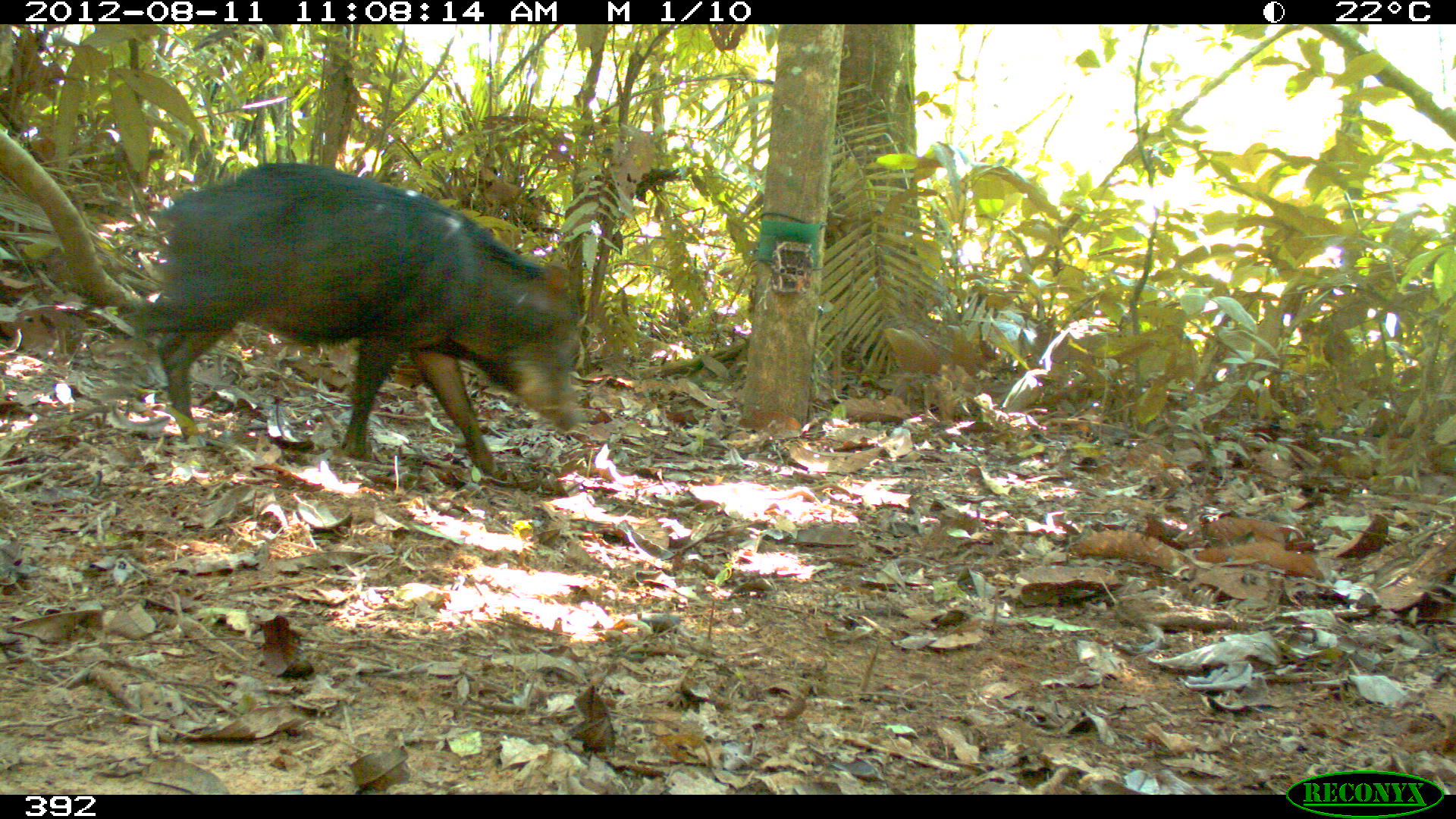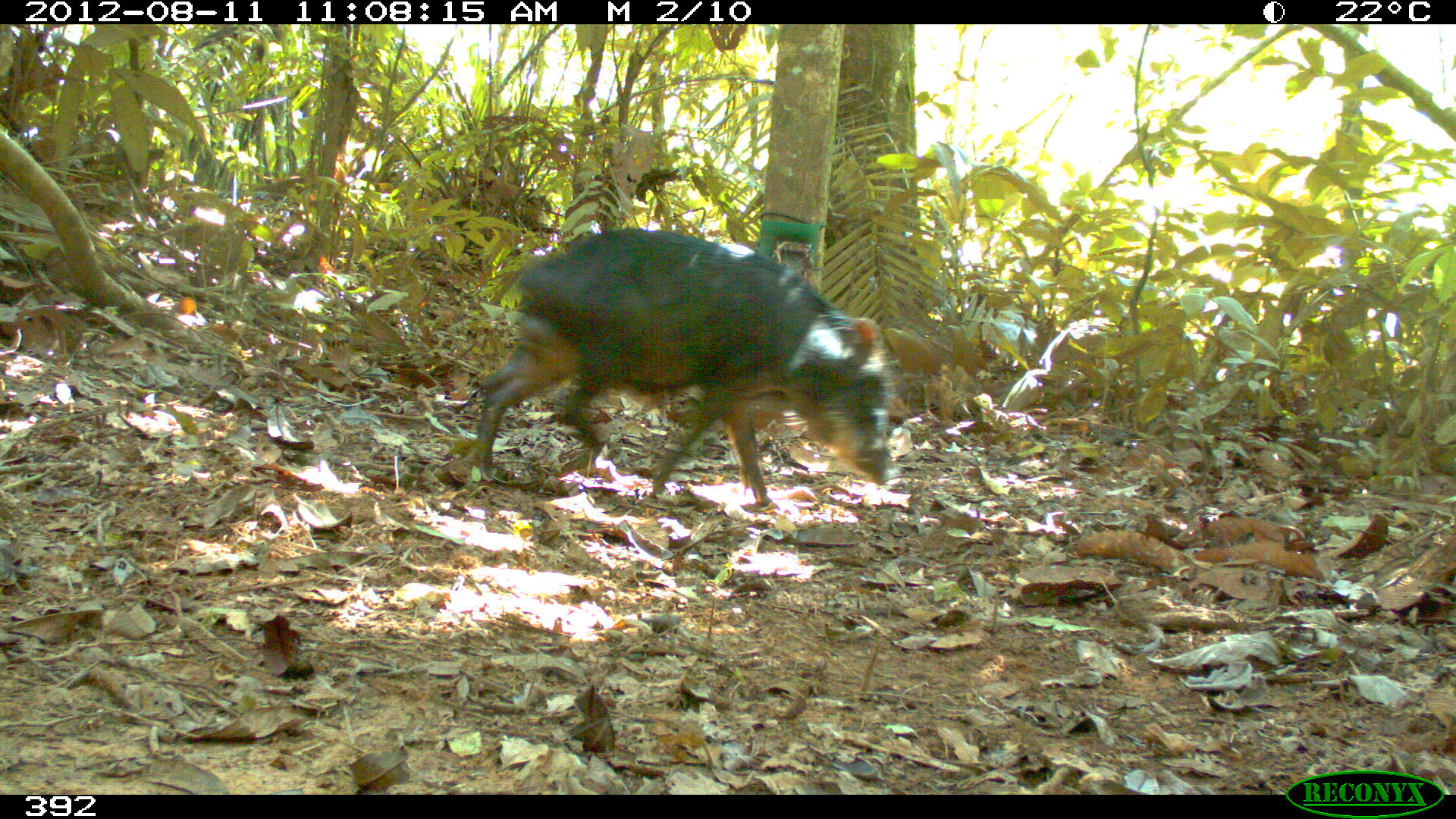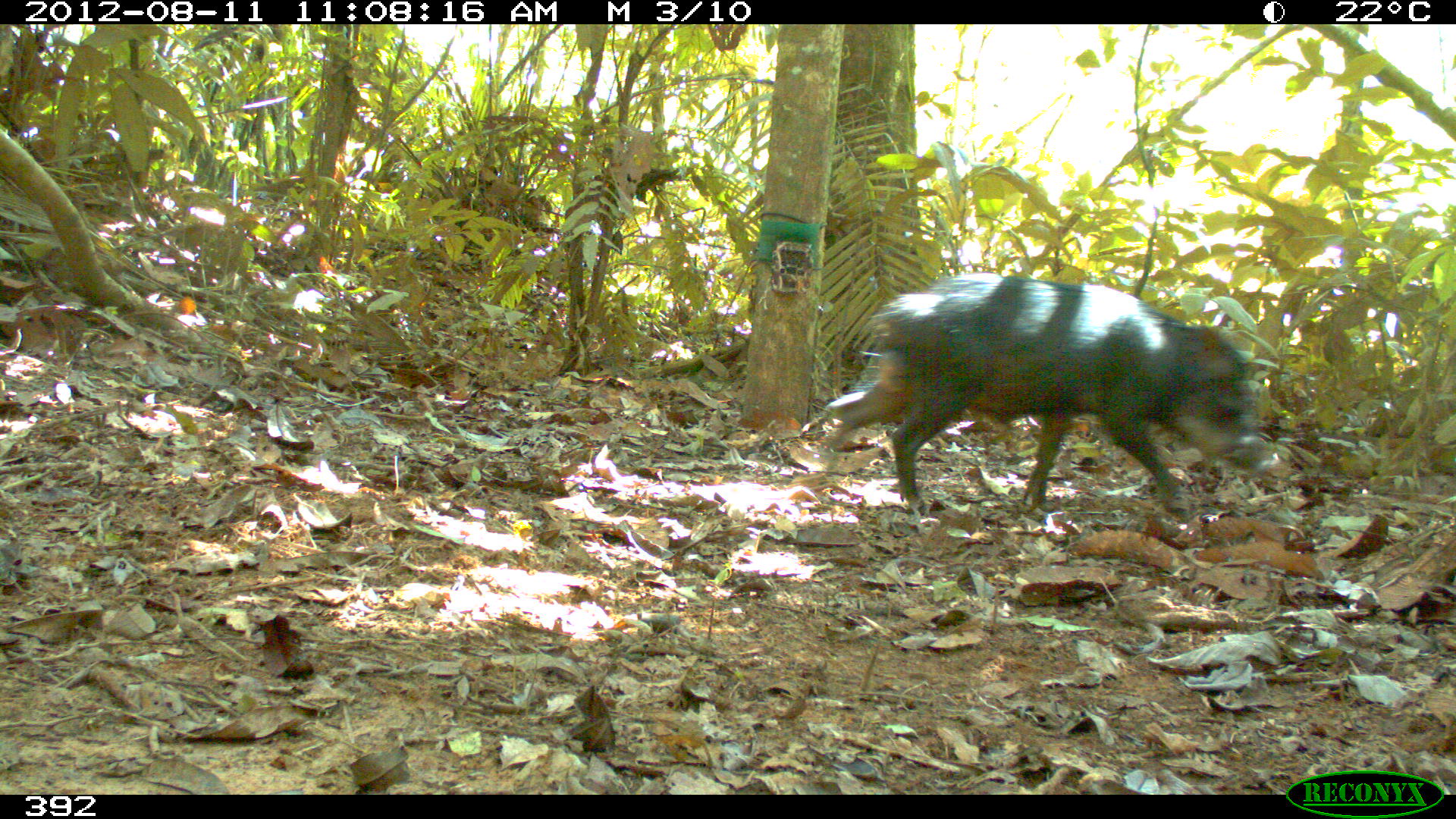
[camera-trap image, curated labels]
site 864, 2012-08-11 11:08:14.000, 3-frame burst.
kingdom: Animalia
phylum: Chordata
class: Mammalia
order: Artiodactyla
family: Tayassuidae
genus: Tayassu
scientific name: Tayassu pecari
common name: white-lipped peccary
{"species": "Tayassu pecari (white-lipped peccary)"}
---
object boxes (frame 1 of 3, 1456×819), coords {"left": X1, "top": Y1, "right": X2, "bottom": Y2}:
tayassu pecari: {"left": 123, "top": 161, "right": 584, "bottom": 479}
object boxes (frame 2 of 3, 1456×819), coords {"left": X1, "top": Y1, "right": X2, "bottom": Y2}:
tayassu pecari: {"left": 461, "top": 228, "right": 890, "bottom": 510}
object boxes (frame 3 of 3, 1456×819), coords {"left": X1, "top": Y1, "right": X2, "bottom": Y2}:
tayassu pecari: {"left": 824, "top": 271, "right": 1274, "bottom": 513}